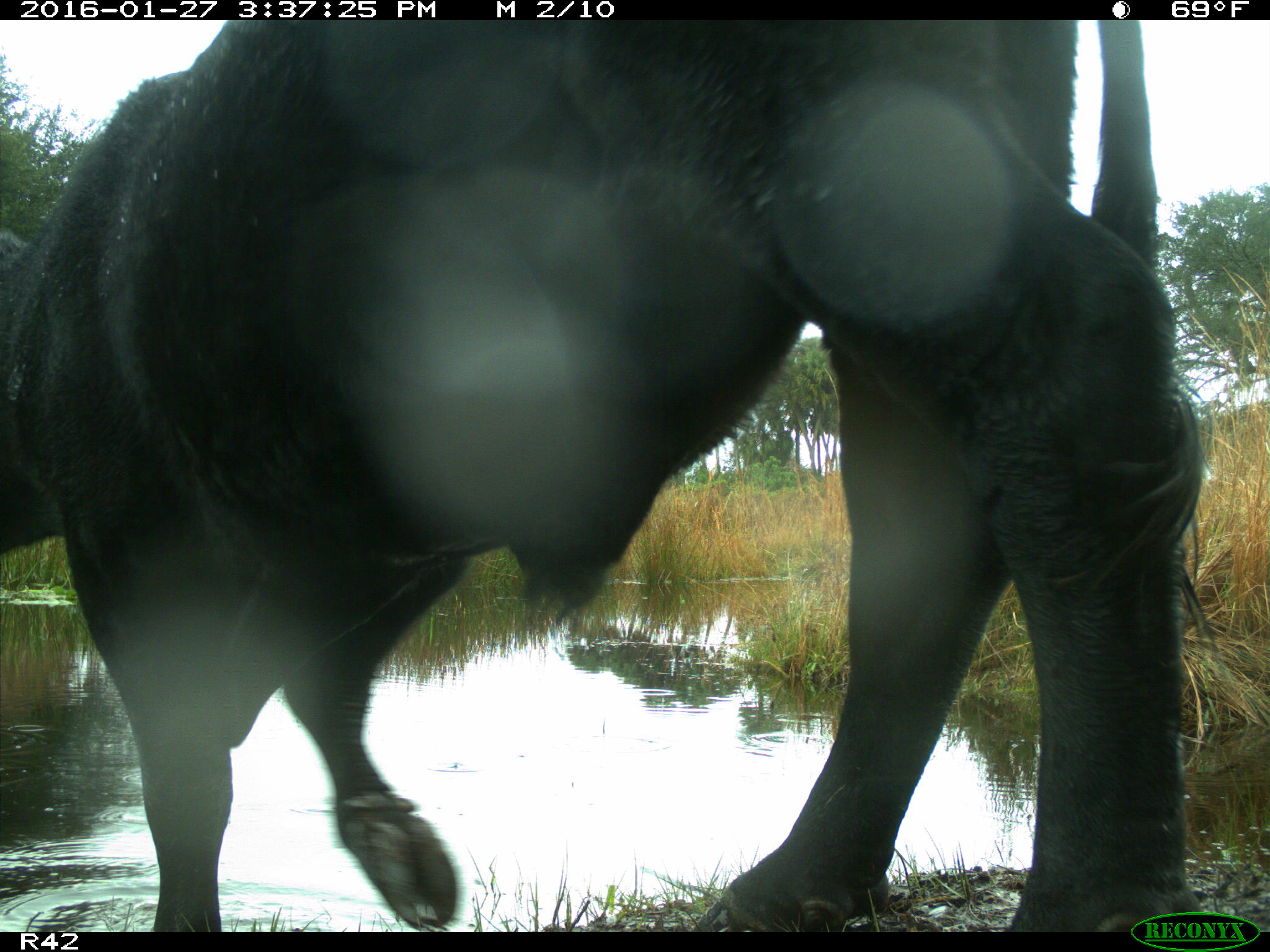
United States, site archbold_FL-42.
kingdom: Animalia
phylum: Chordata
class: Mammalia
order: Artiodactyla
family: Bovidae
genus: Bos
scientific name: Bos taurus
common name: domestic cow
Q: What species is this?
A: Bos taurus (domestic cow).